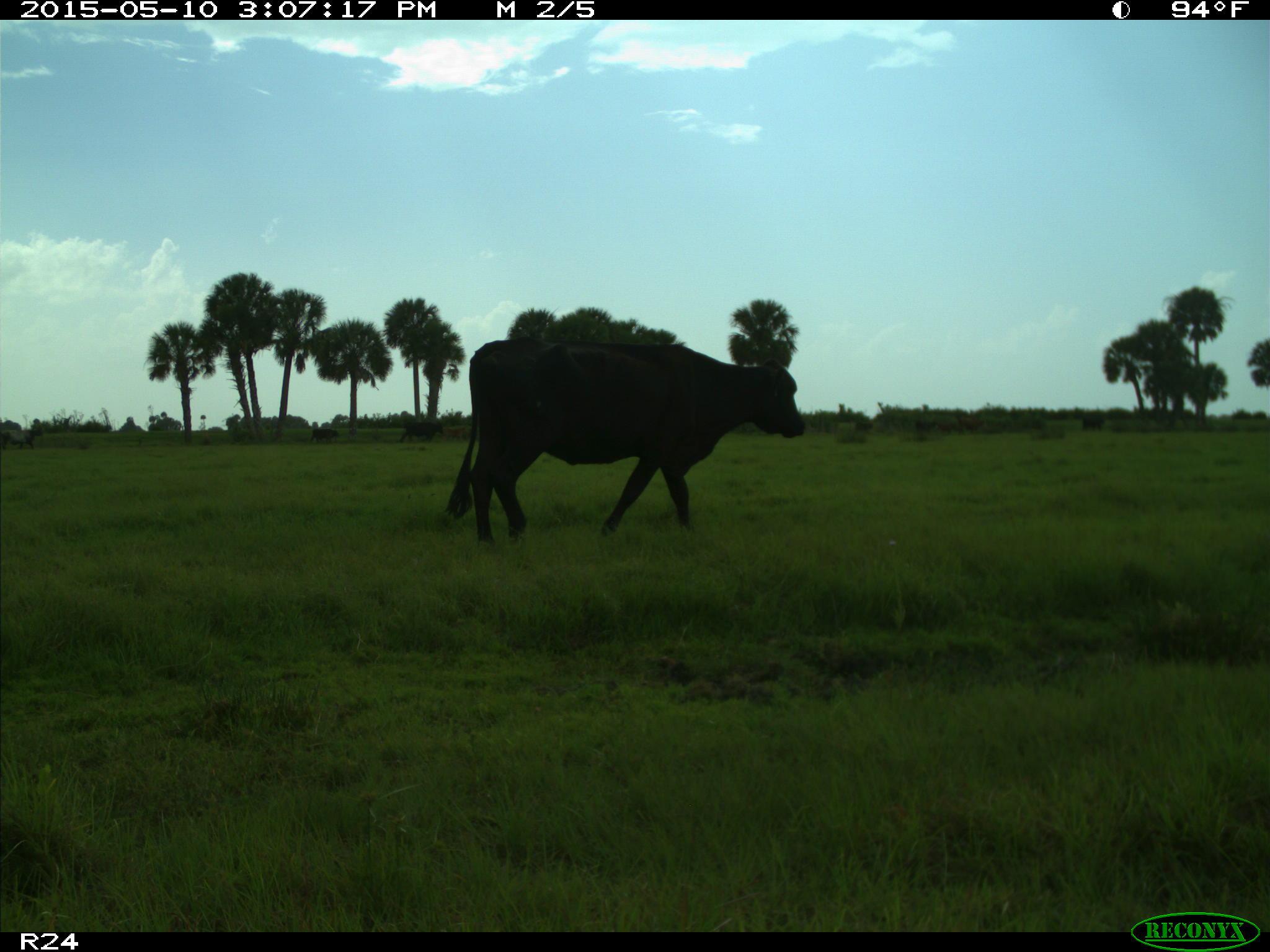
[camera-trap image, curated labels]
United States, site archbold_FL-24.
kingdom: Animalia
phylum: Chordata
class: Mammalia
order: Artiodactyla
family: Bovidae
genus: Bos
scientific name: Bos taurus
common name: domestic cow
Bos taurus (domestic cow).